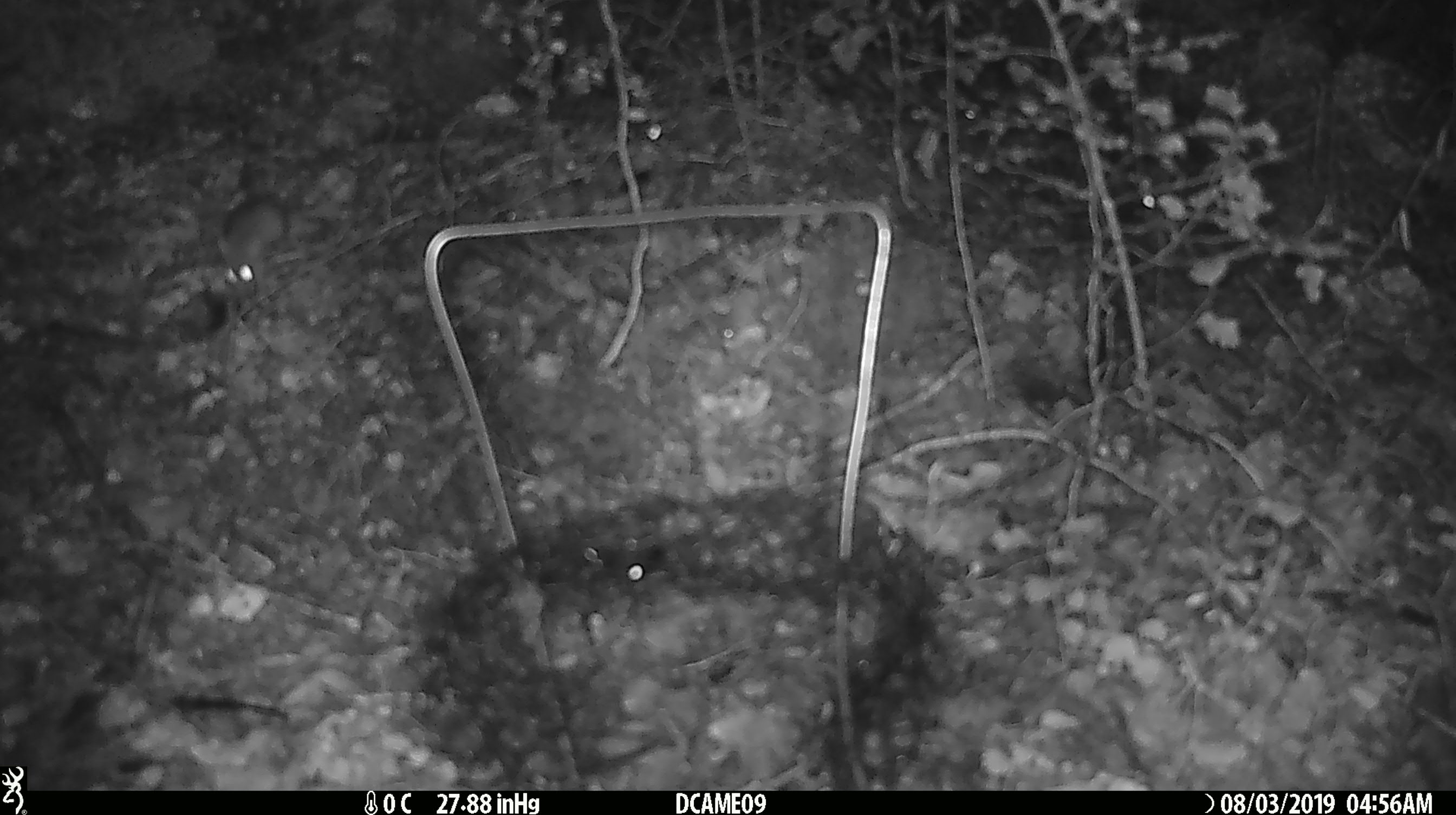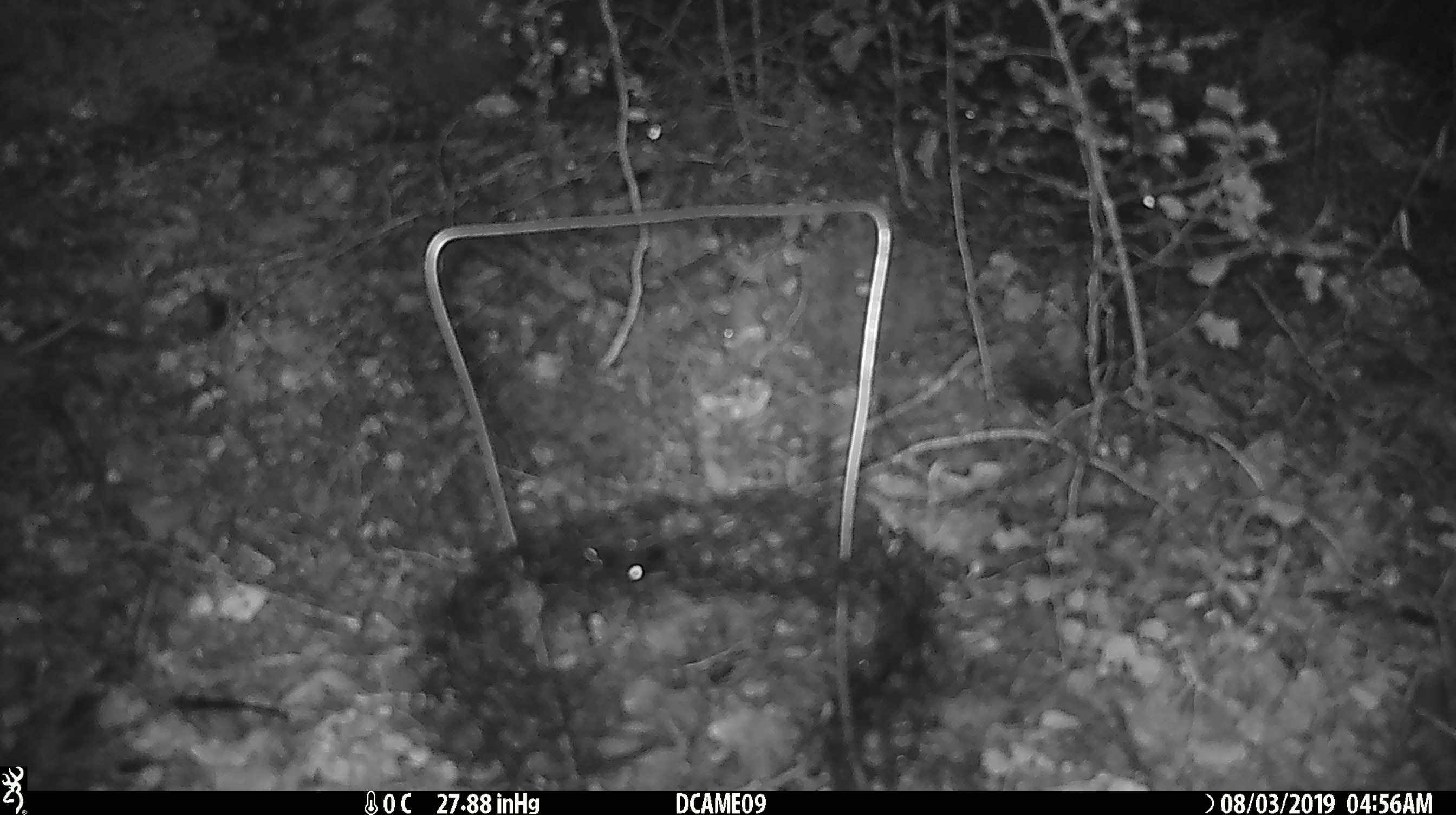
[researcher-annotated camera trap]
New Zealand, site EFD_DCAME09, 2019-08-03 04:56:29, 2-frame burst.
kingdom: Animalia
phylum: Chordata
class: Mammalia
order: Rodentia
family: Muridae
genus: Mus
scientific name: Mus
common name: mouse